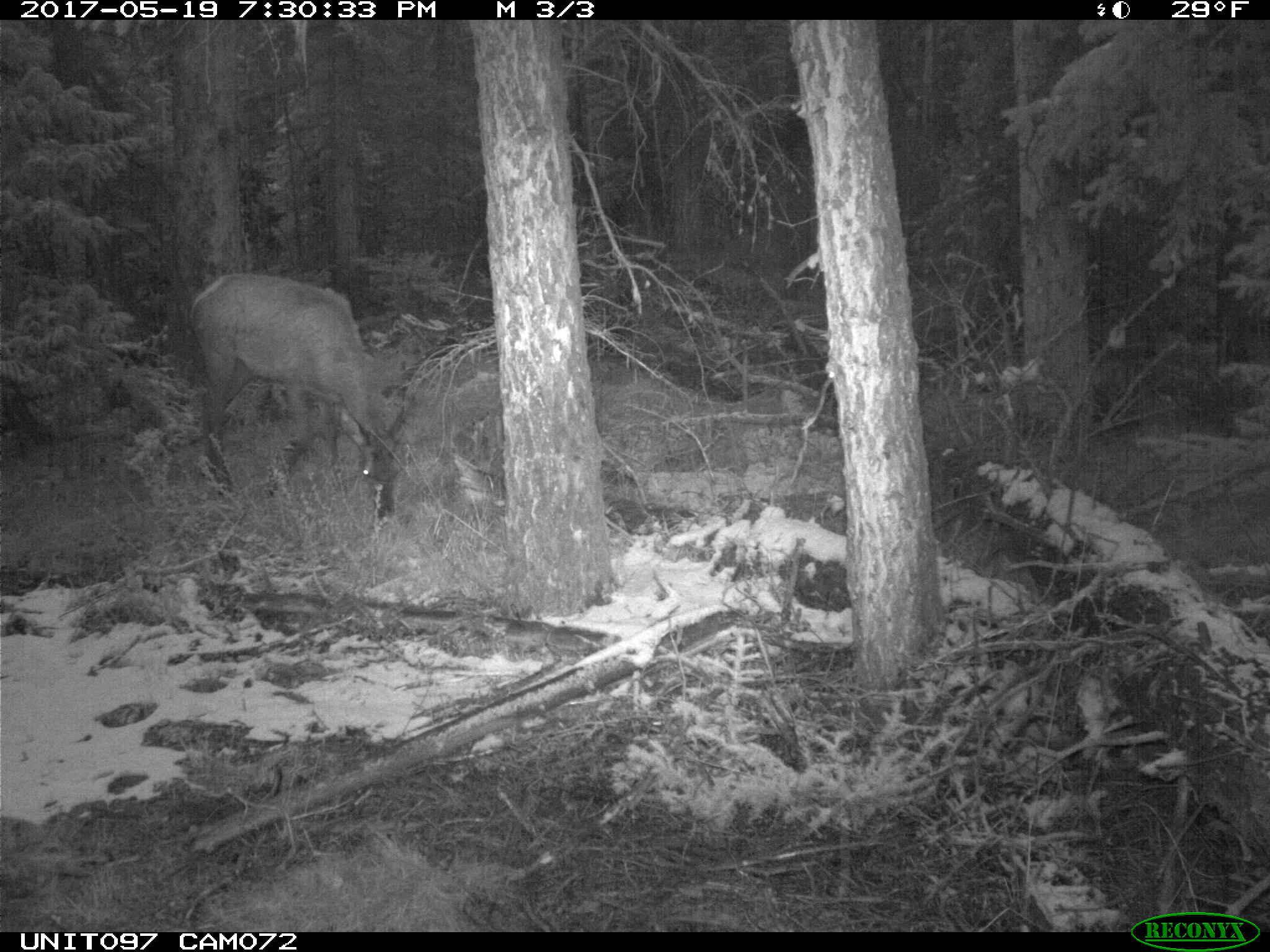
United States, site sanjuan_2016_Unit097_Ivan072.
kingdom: Animalia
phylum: Chordata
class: Mammalia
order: Artiodactyla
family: Cervidae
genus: Cervus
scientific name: Cervus elaphus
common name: red deer